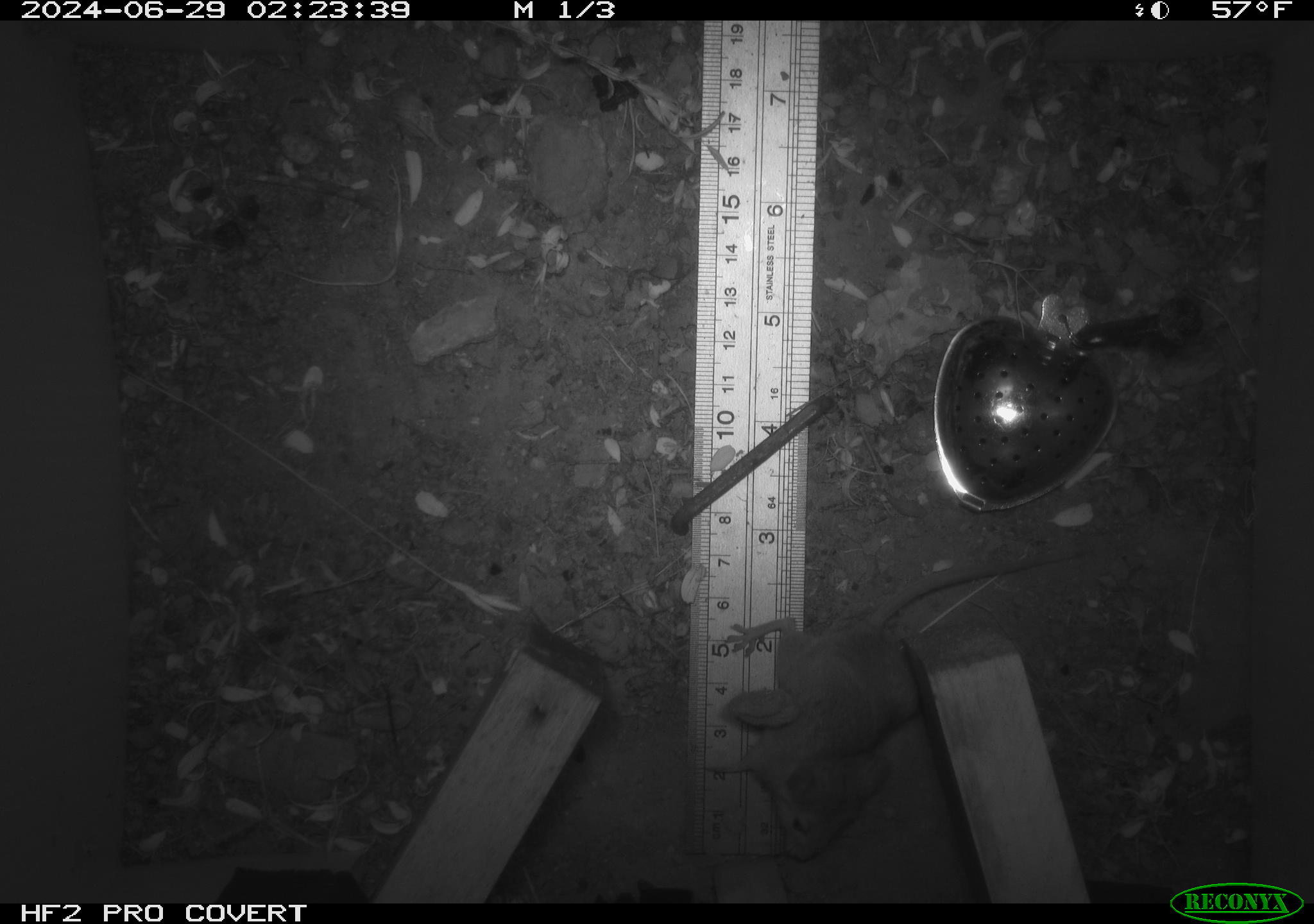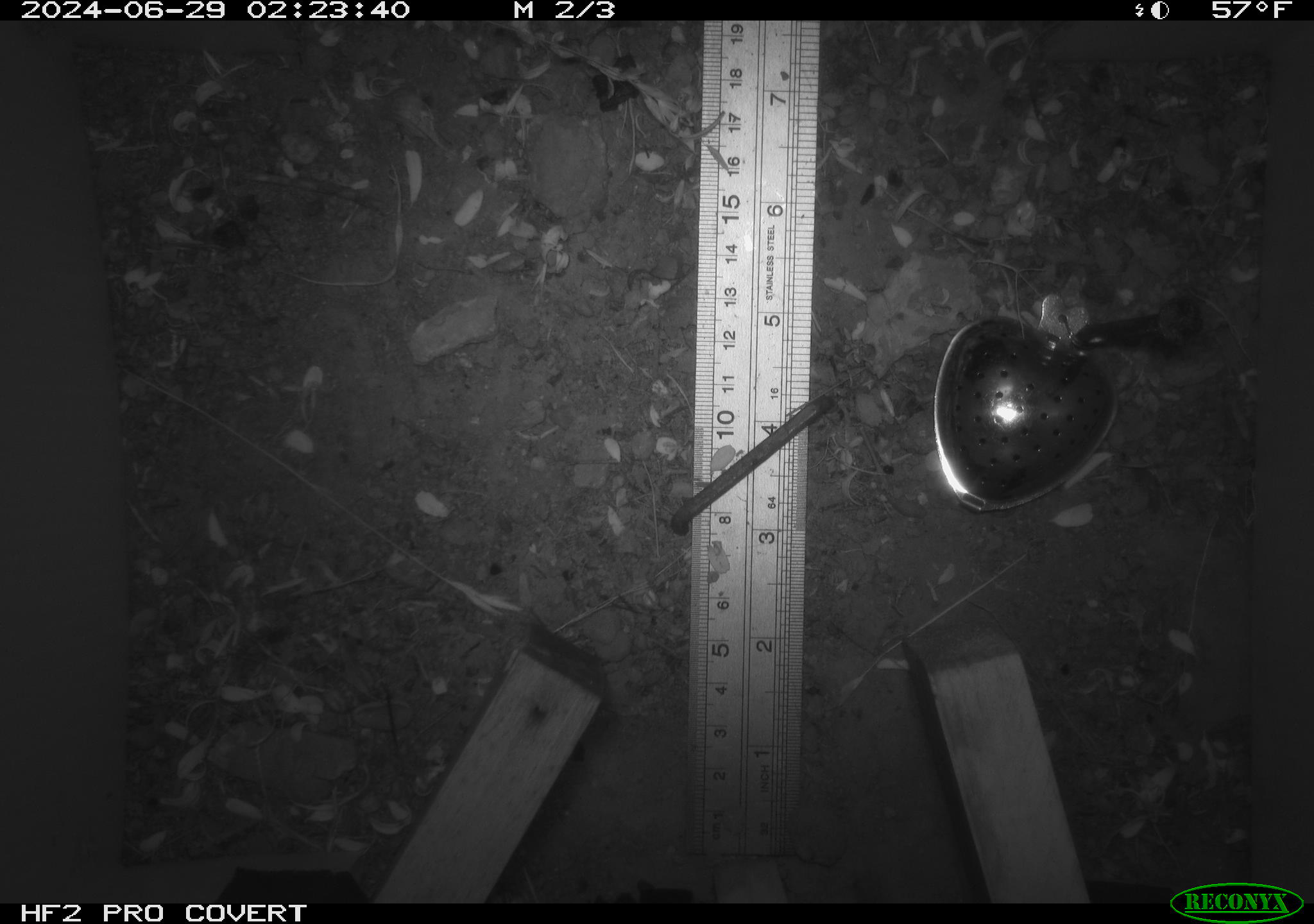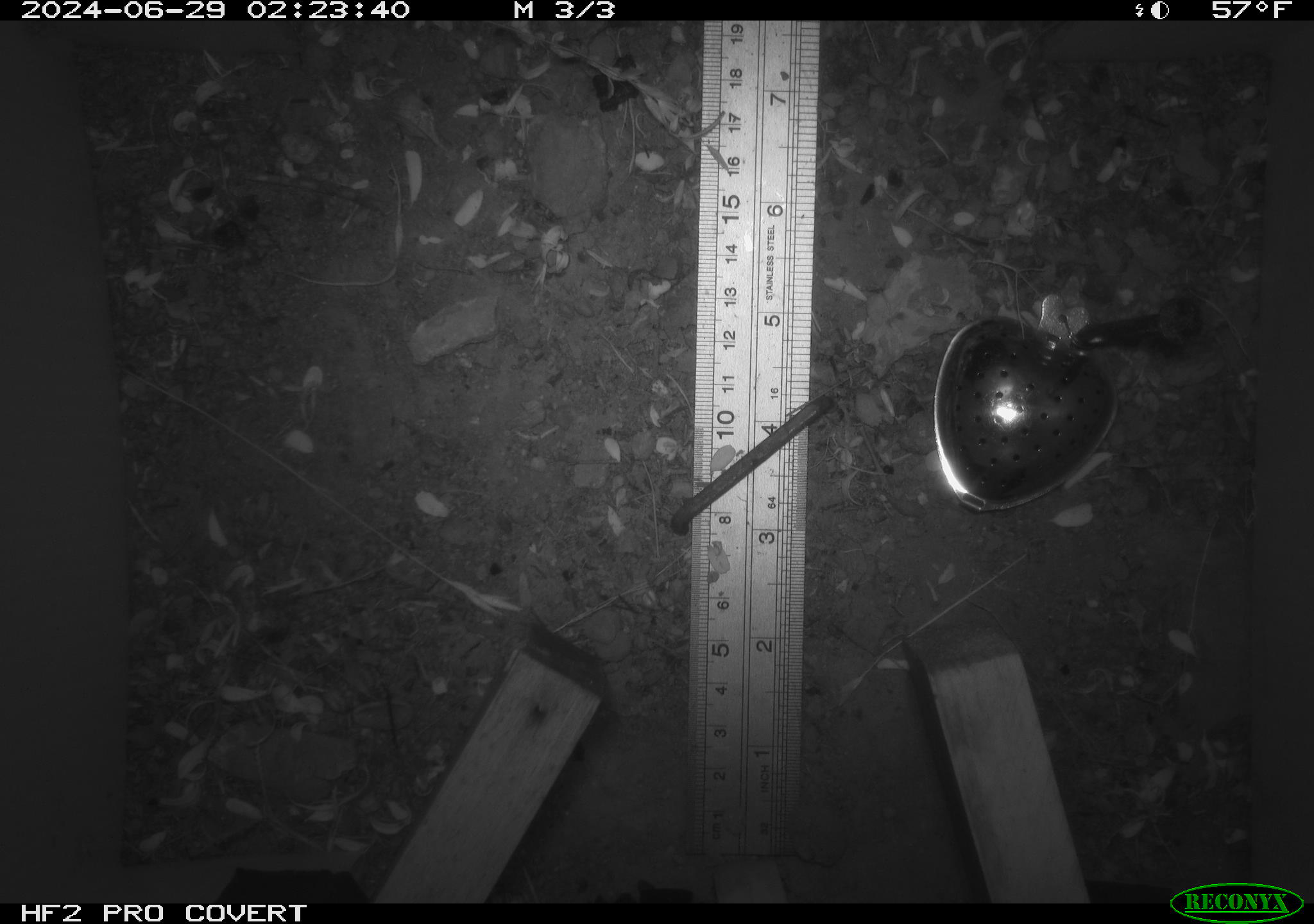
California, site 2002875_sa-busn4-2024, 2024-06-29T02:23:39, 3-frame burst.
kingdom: Animalia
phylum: Chordata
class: Mammalia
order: Rodentia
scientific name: Rodentia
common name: rodent